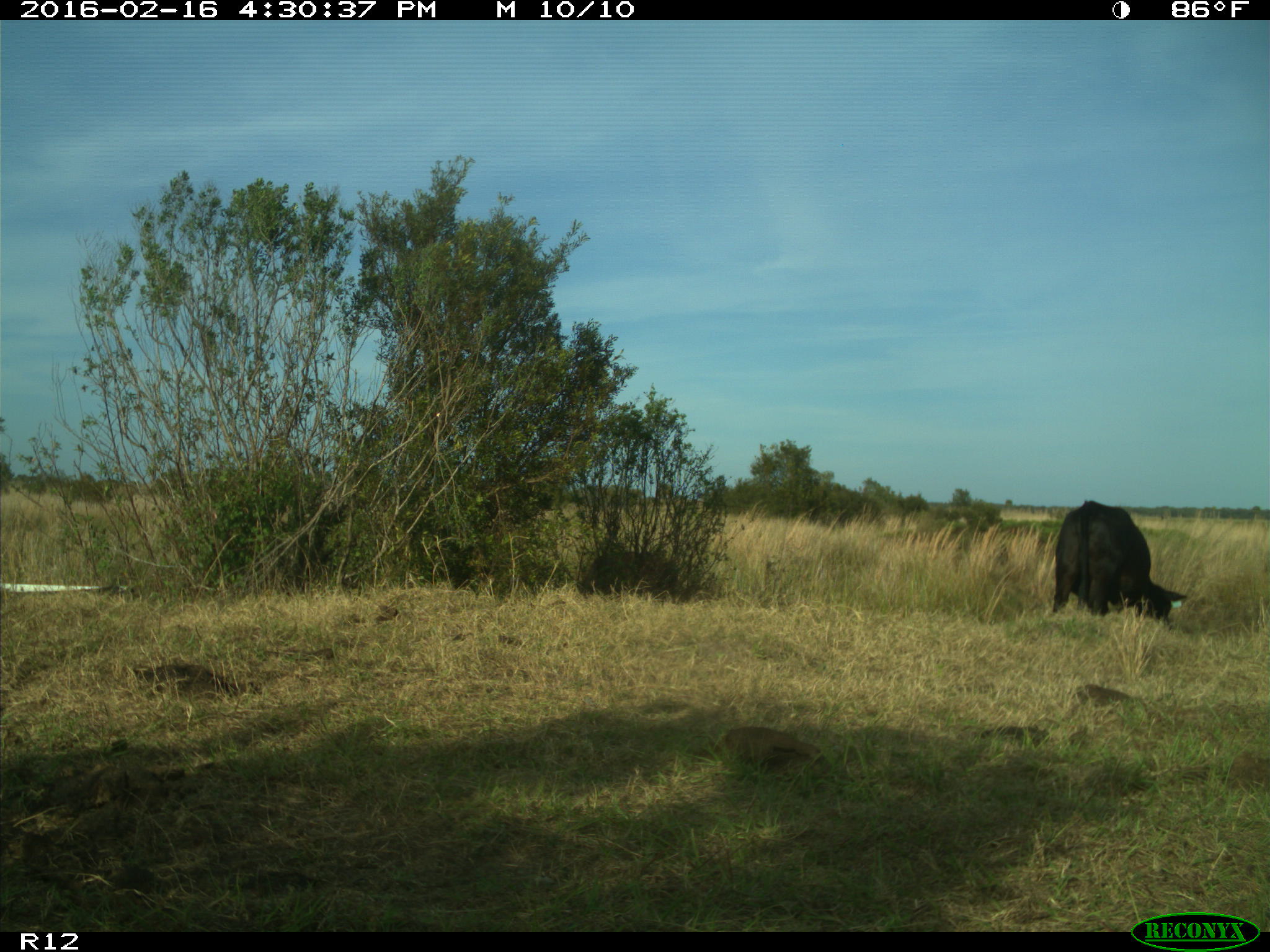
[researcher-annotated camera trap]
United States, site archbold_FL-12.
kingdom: Animalia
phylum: Chordata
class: Mammalia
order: Artiodactyla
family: Bovidae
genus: Bos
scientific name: Bos taurus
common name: domestic cow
Bos taurus (domestic cow).